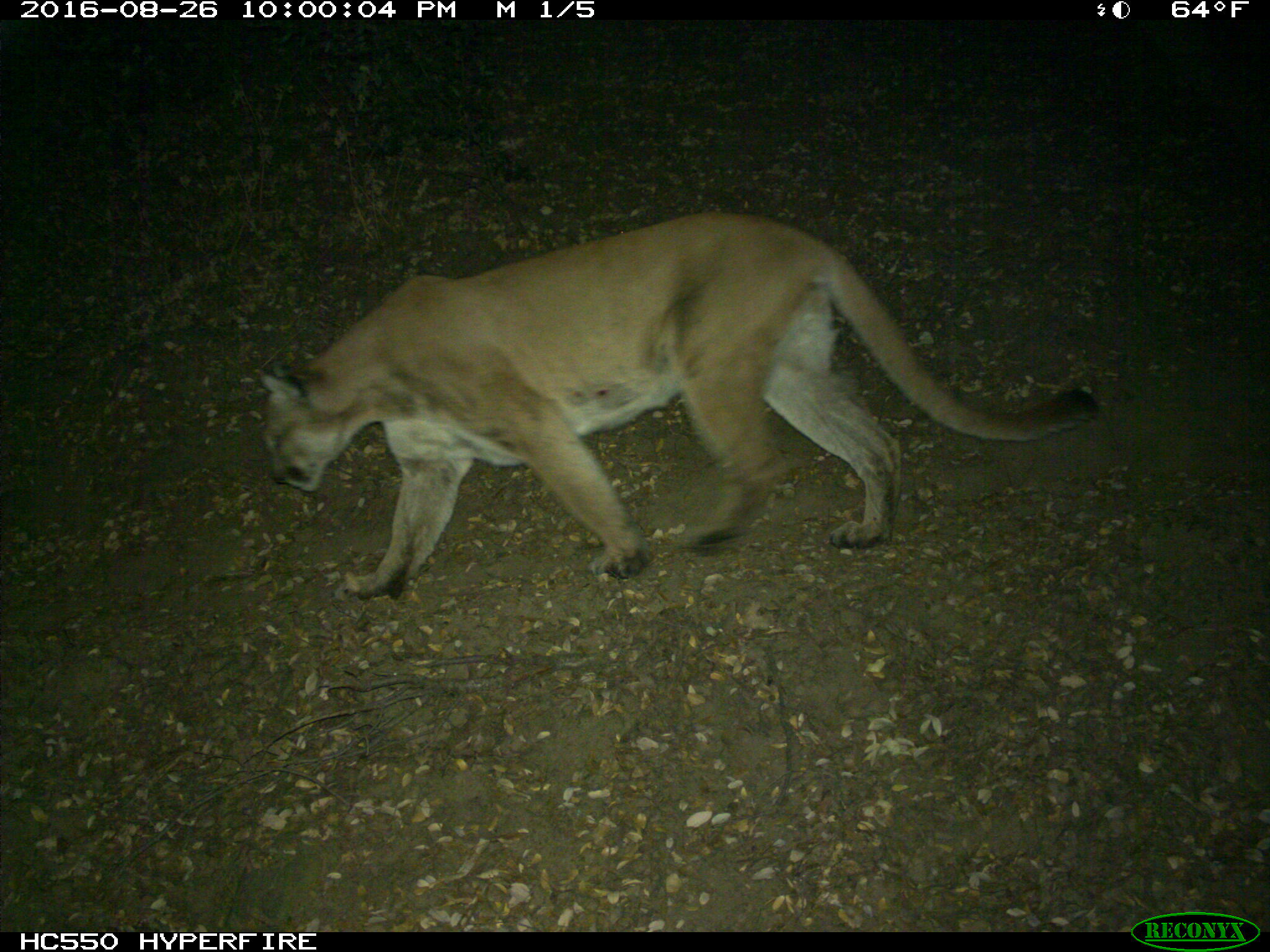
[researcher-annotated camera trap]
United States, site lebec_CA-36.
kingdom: Animalia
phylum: Chordata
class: Mammalia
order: Carnivora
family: Felidae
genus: Puma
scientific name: Puma concolor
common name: mountain lion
Puma concolor (mountain lion).